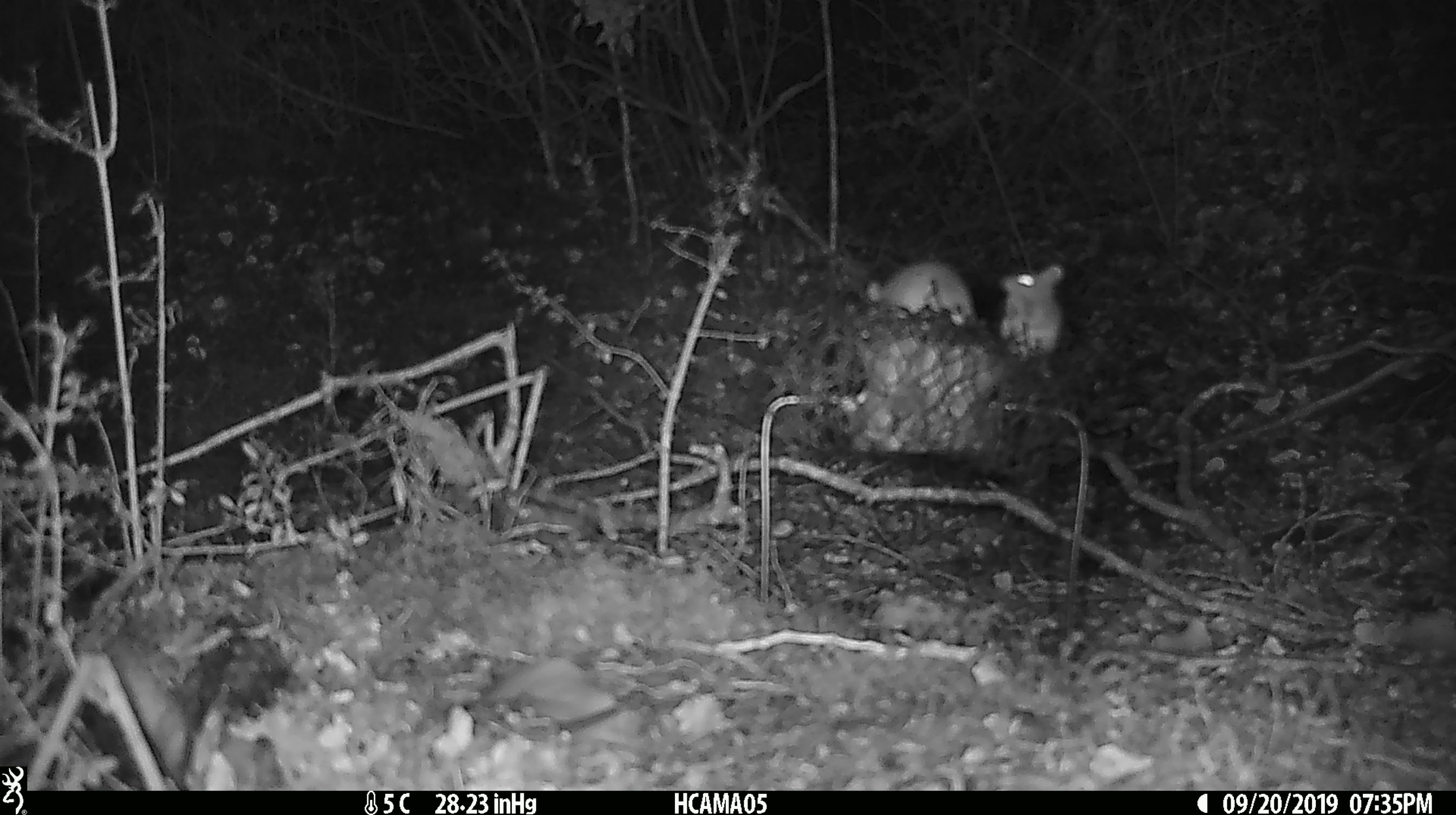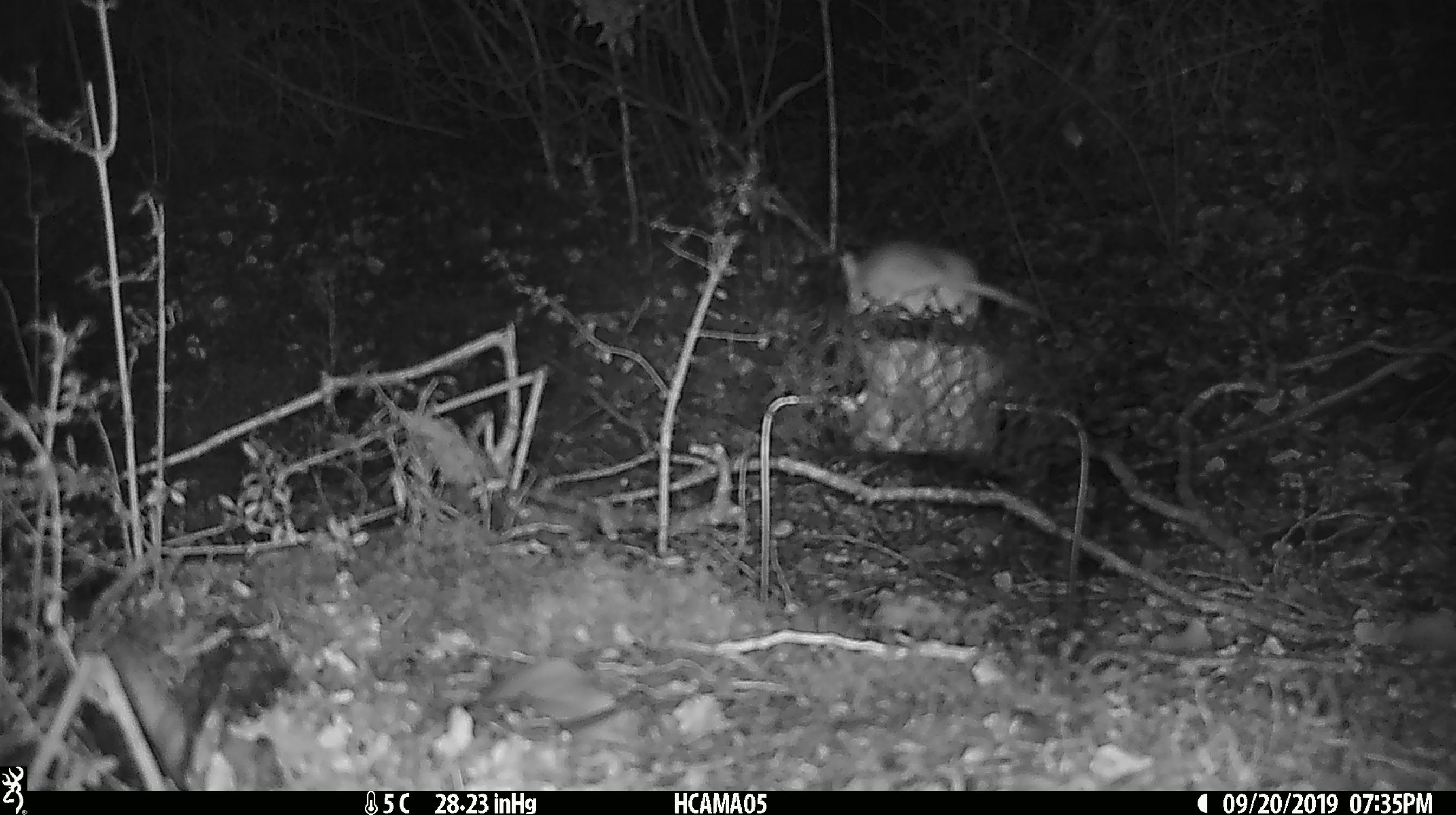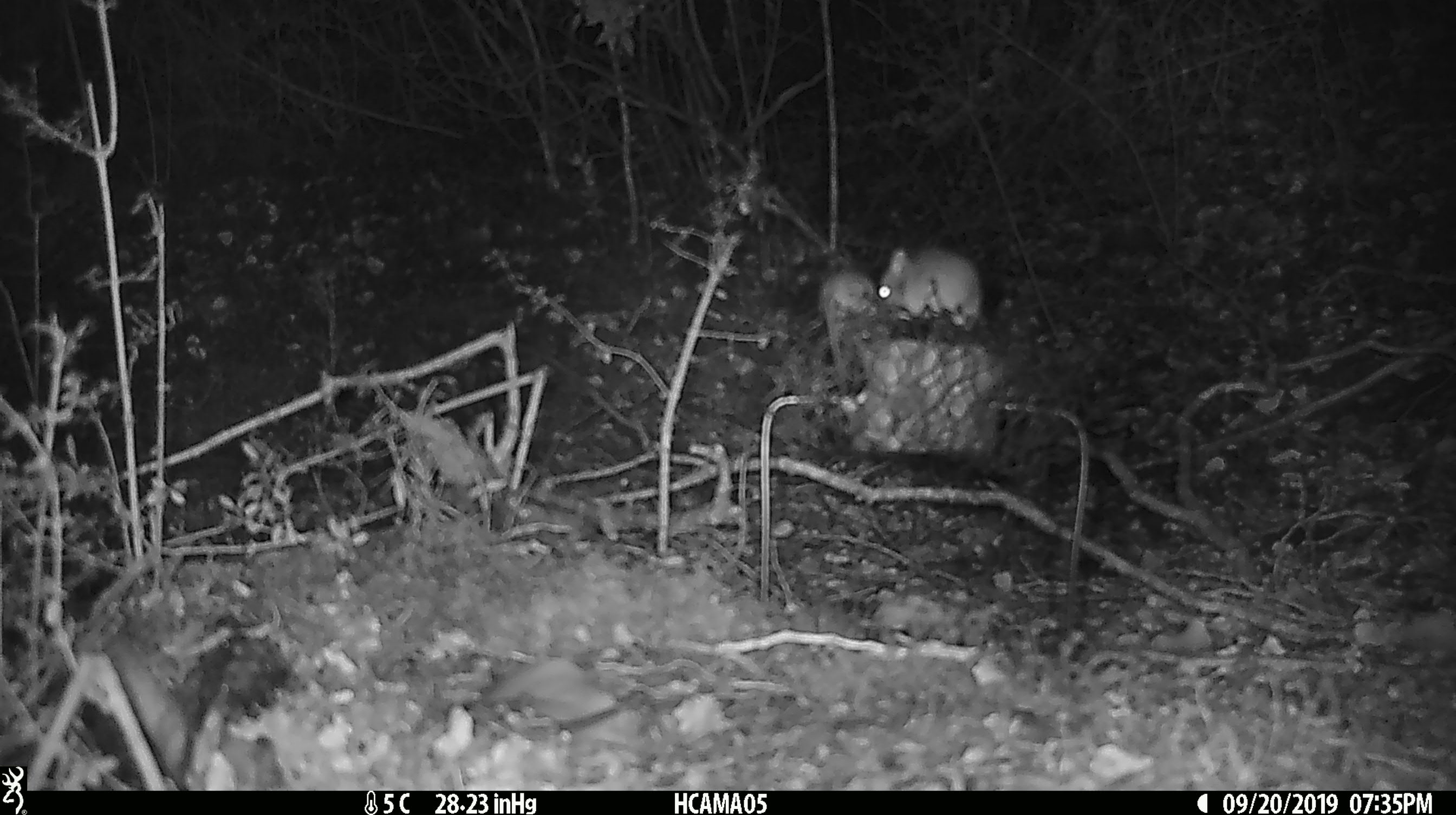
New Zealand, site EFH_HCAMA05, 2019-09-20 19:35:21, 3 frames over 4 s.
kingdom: Animalia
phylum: Chordata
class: Mammalia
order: Rodentia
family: Muridae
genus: Mus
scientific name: Mus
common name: mouse